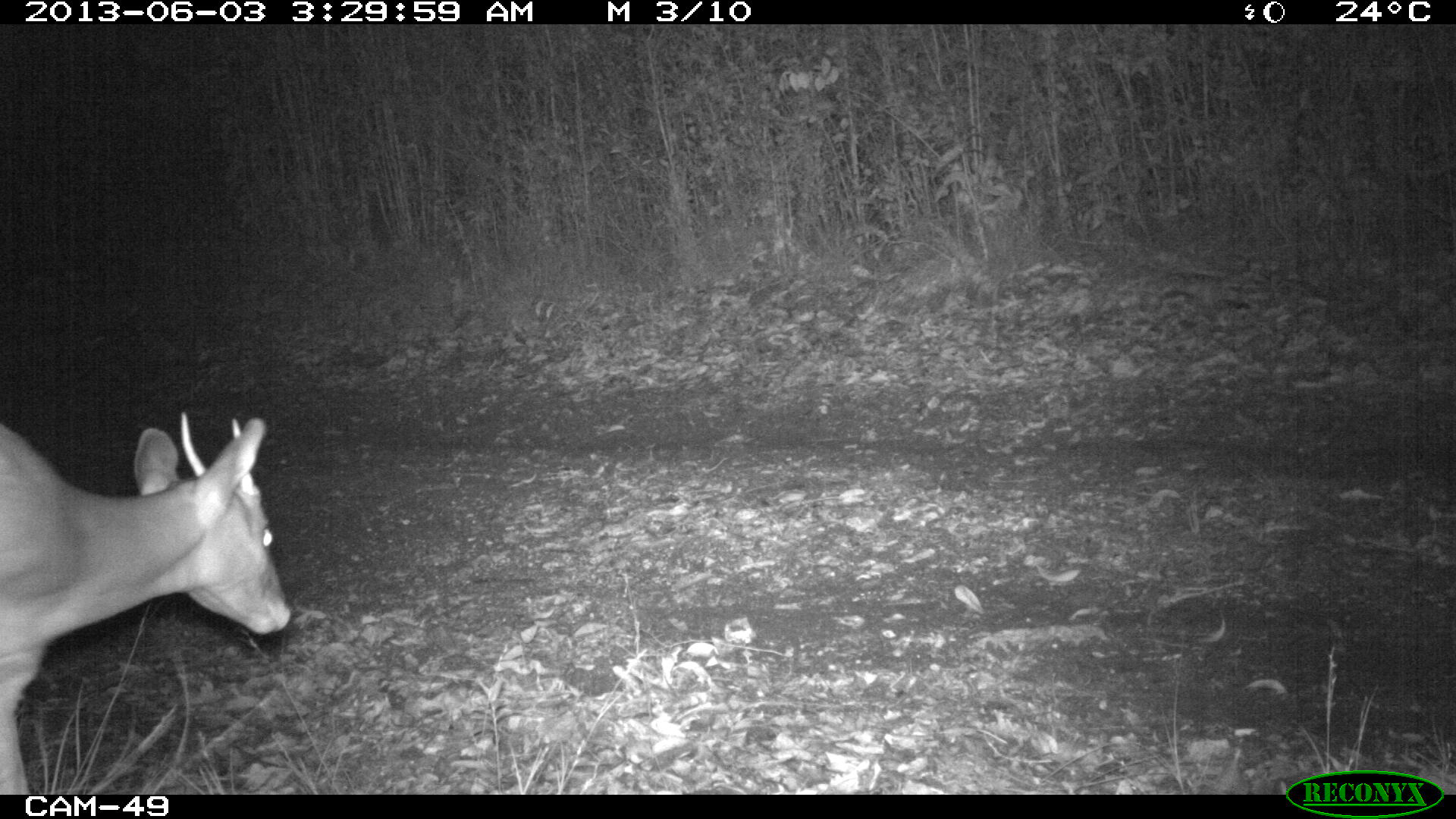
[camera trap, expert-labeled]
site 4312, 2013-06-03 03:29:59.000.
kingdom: Animalia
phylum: Chordata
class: Mammalia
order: Artiodactyla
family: Cervidae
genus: Mazama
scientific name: Mazama temama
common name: central american red brocket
Mazama temama (central american red brocket), count 1, sex male.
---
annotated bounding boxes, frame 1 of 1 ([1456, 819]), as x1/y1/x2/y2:
mazama temama: 0/406/294/791